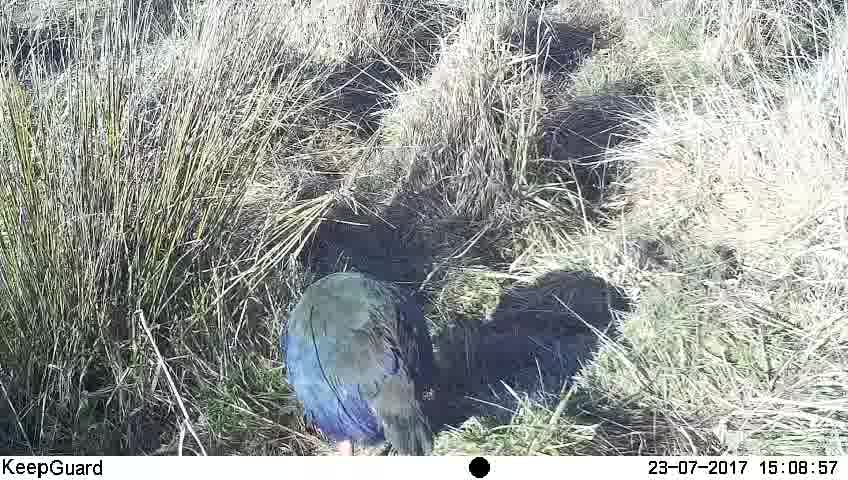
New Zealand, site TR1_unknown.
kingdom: Animalia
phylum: Chordata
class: Aves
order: Gruiformes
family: Rallidae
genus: Porphyrio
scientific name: Porphyrio mantelli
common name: takahe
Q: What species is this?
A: Takahe (Porphyrio mantelli).